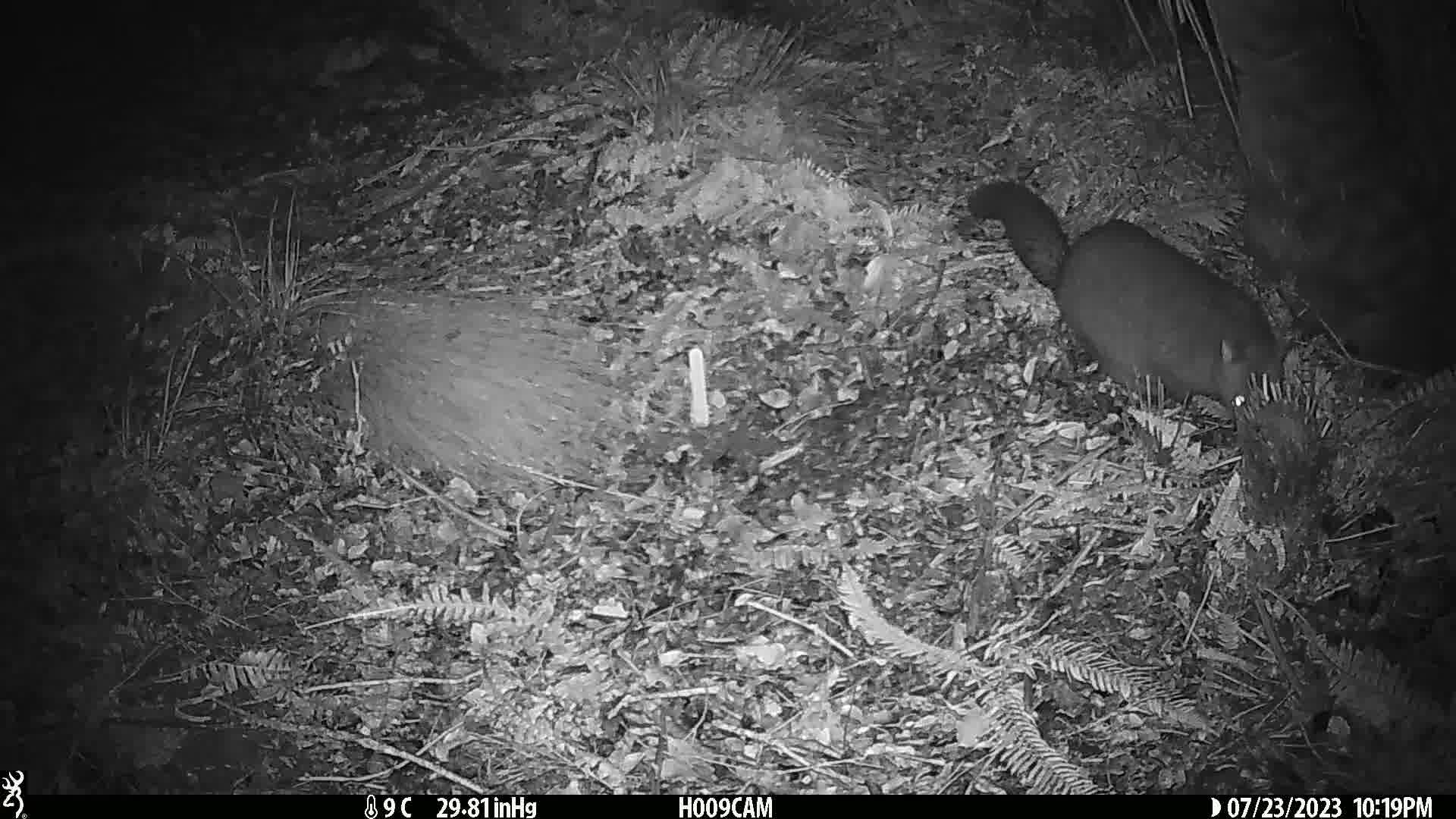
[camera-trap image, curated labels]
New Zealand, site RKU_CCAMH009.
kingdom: Animalia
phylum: Chordata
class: Mammalia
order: Diprotodontia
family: Phalangeridae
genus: Trichosurus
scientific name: Trichosurus vulpecula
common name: common brushtail possum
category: possum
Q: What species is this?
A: Possum (common brushtail possum) (Trichosurus vulpecula).